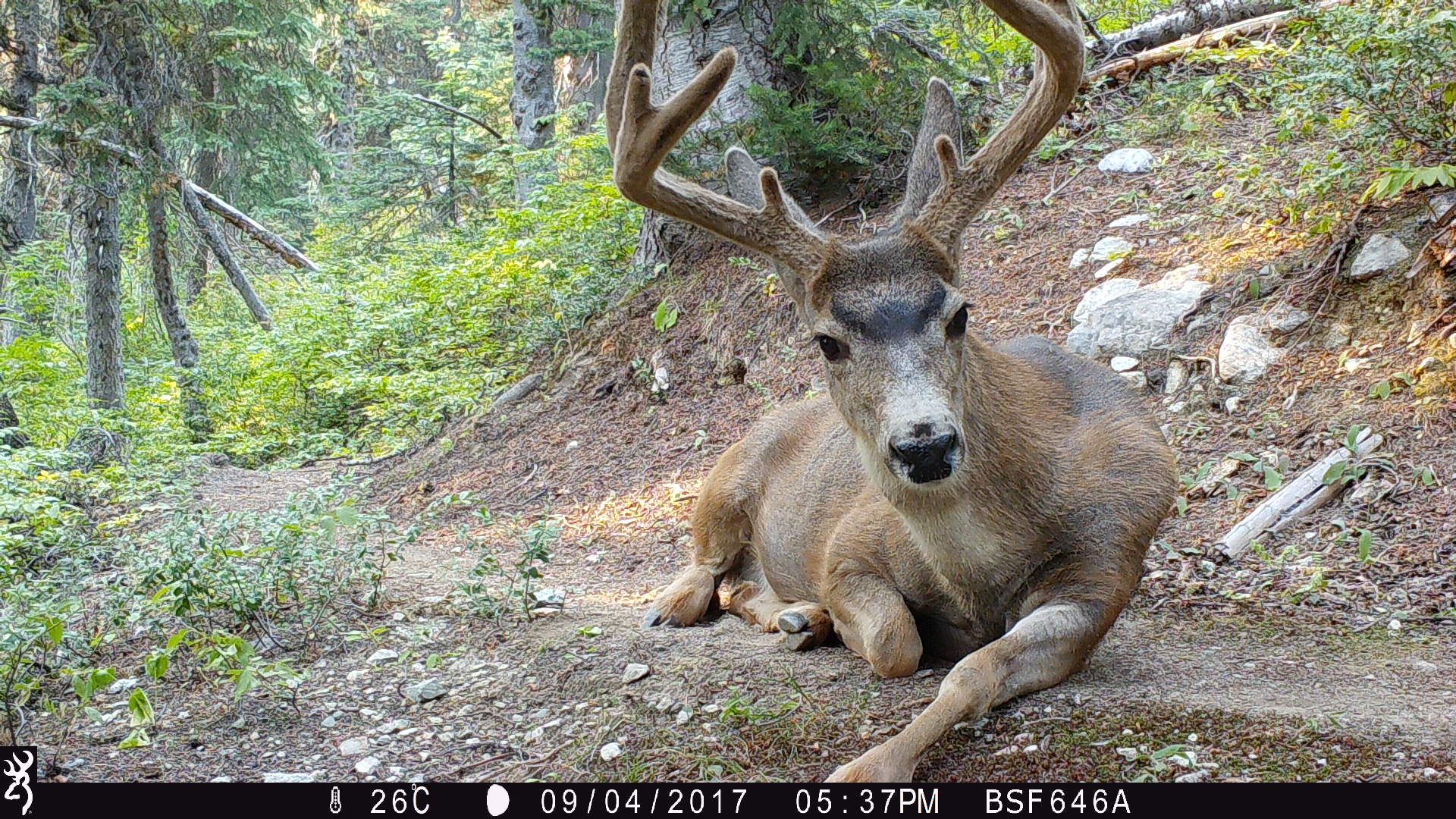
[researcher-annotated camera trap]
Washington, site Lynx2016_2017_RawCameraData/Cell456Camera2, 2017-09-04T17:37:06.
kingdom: Animalia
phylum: Chordata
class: Mammalia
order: Artiodactyla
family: Cervidae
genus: Odocoileus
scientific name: Odocoileus hemionus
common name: mule deer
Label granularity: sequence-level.